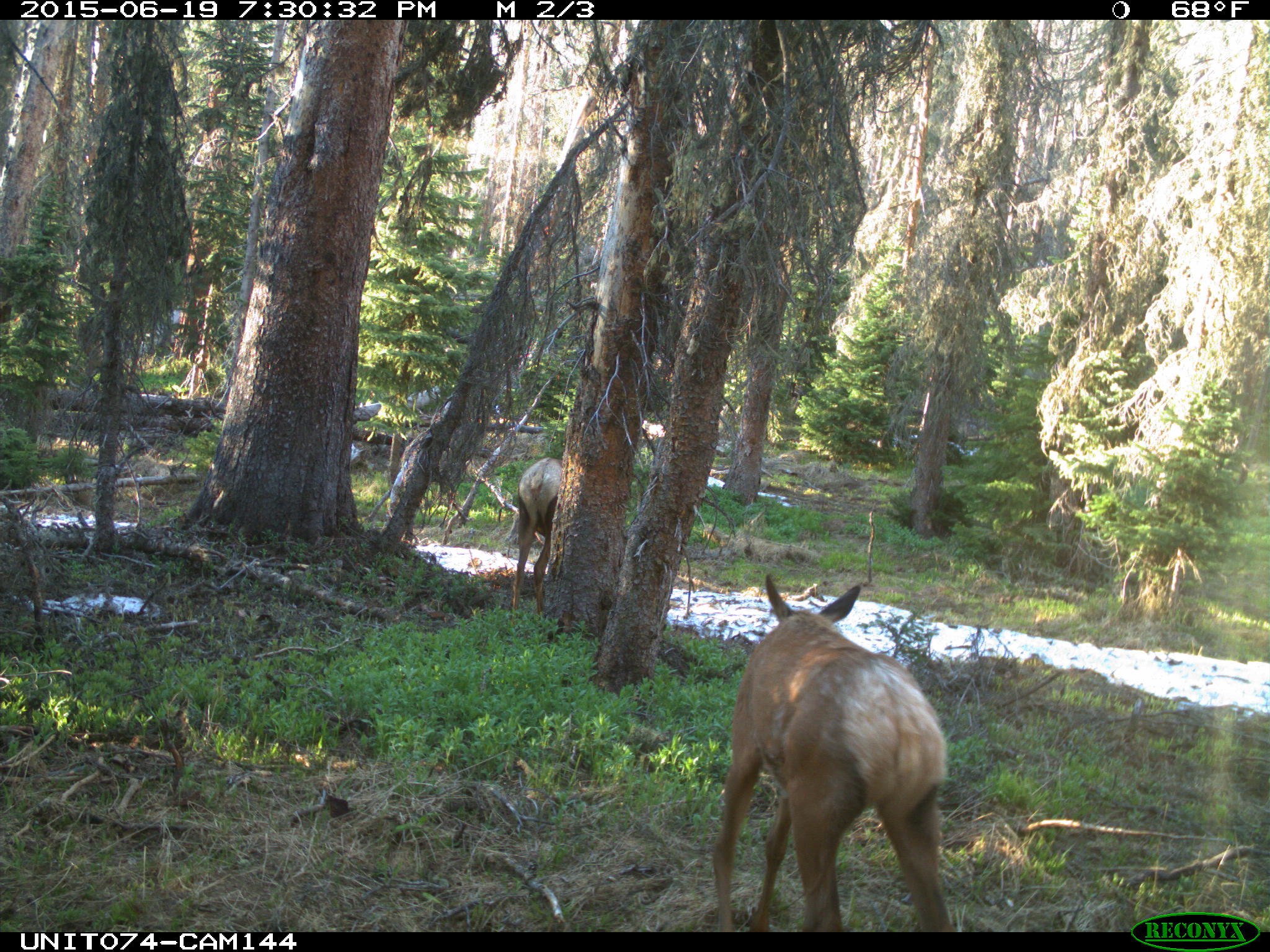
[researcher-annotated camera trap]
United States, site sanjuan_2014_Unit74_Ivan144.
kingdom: Animalia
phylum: Chordata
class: Mammalia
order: Artiodactyla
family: Cervidae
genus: Cervus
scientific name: Cervus elaphus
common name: red deer